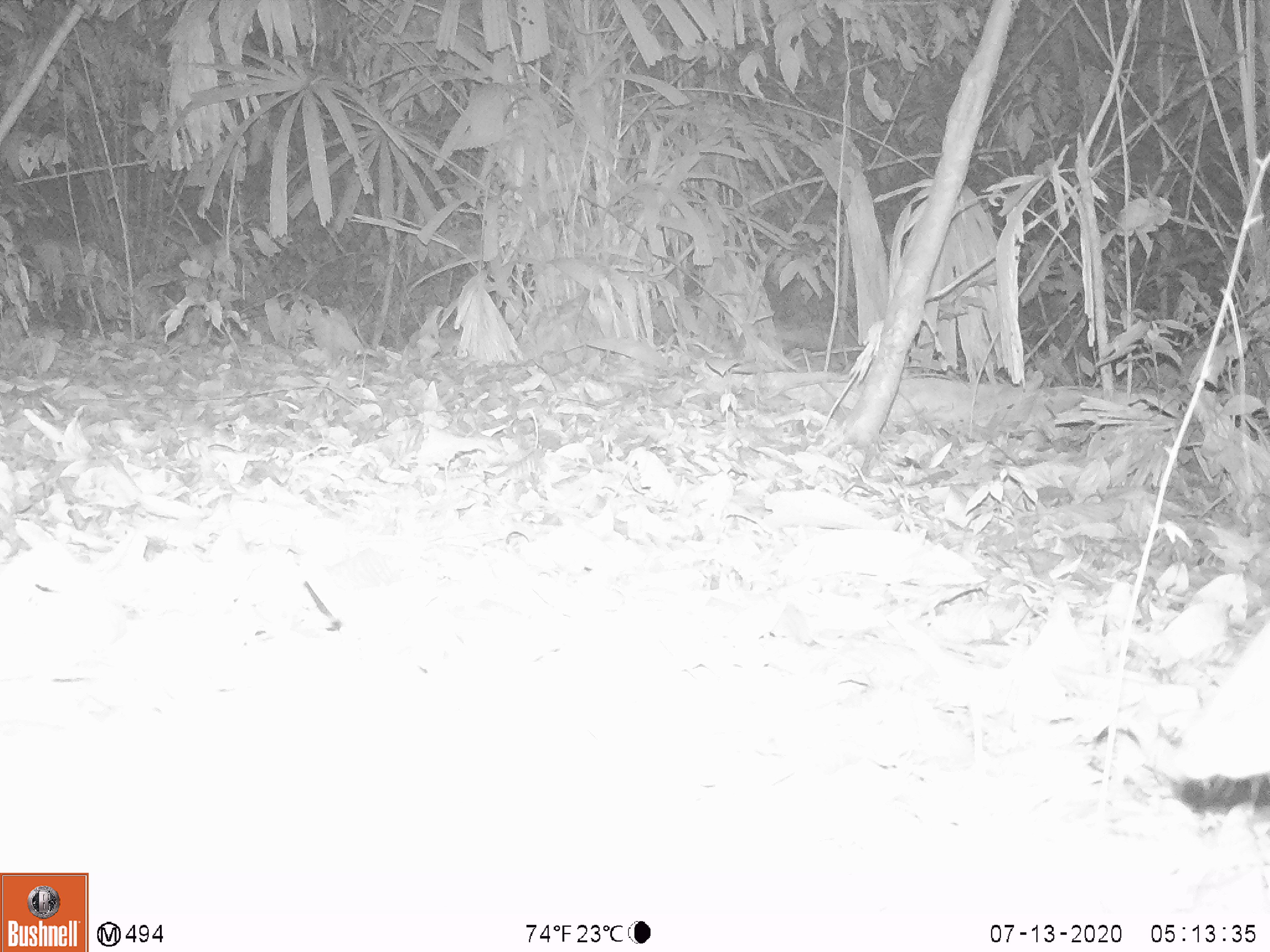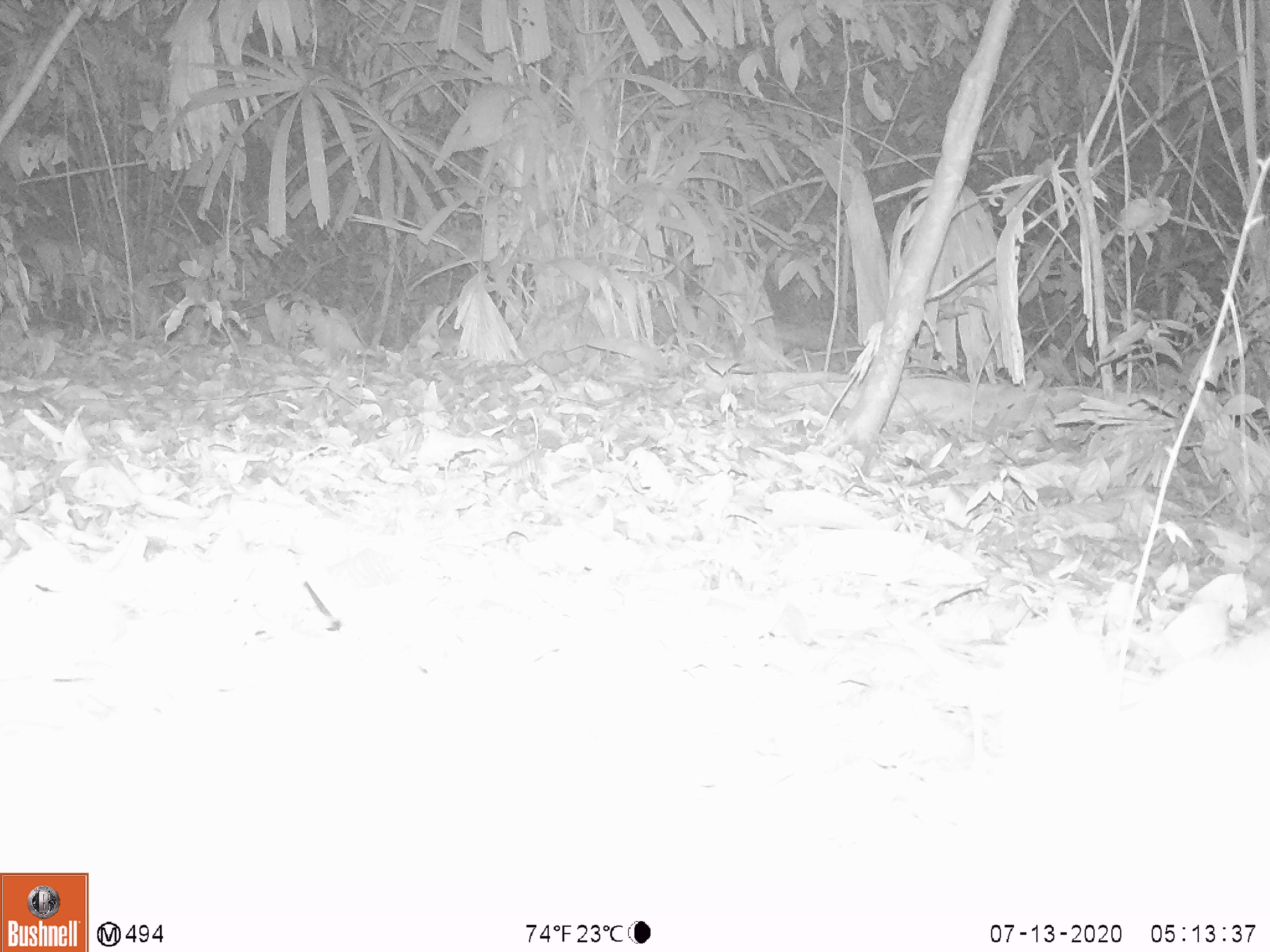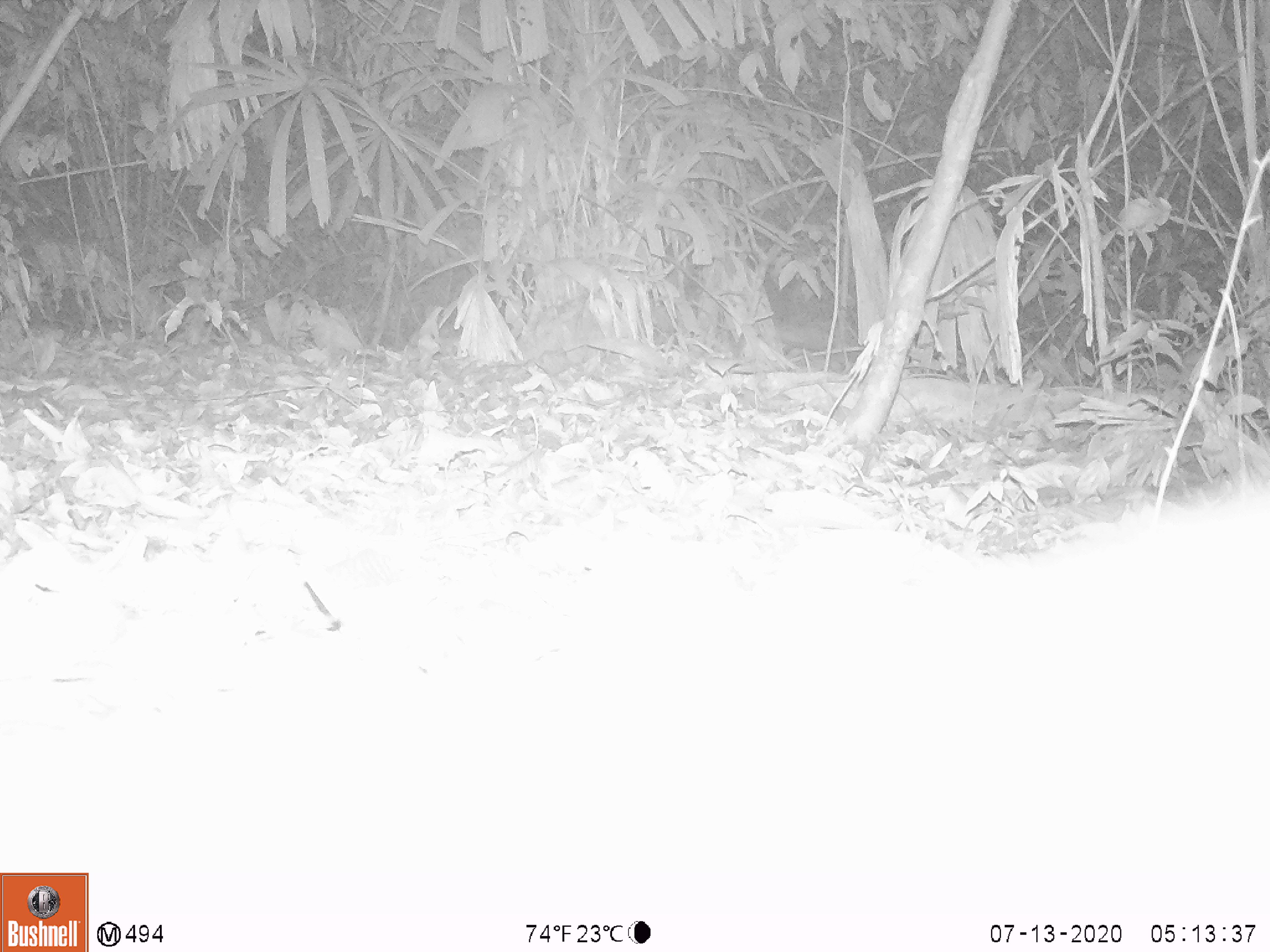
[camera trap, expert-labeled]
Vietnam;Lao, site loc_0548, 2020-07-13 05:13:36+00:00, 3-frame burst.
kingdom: Animalia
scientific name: Animalia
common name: animal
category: unidentified animal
Unidentified animal (animal) (Animalia). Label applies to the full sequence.